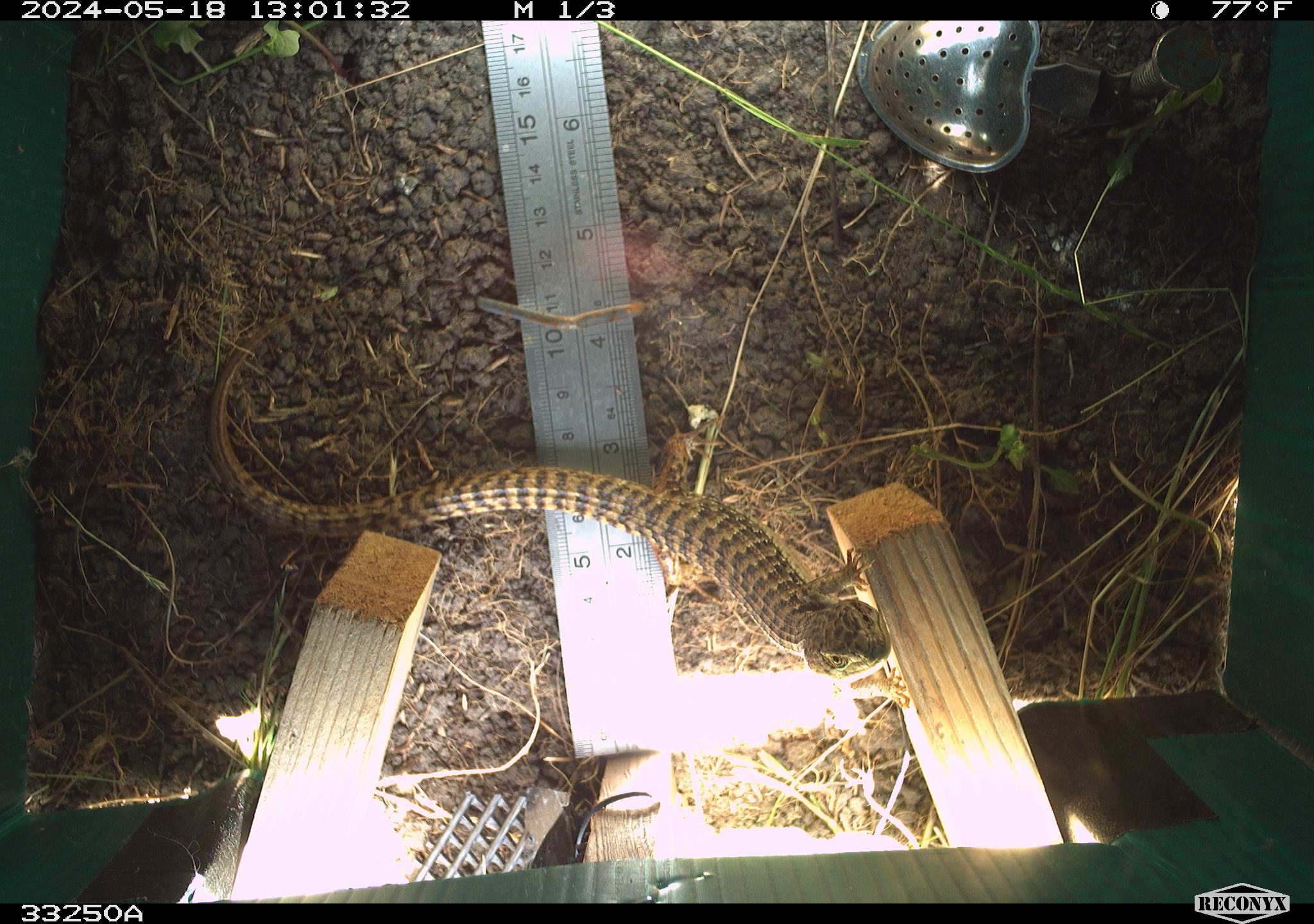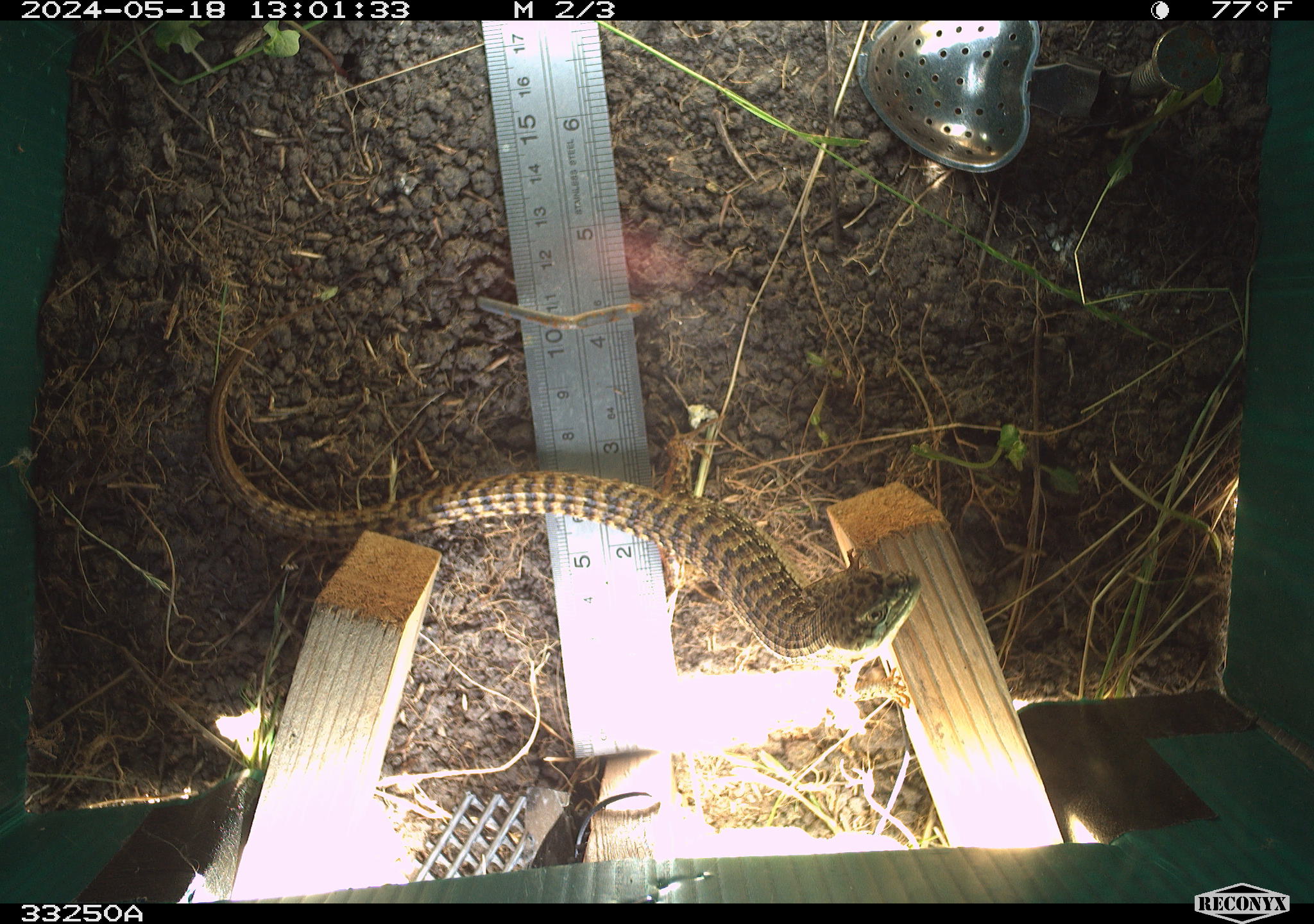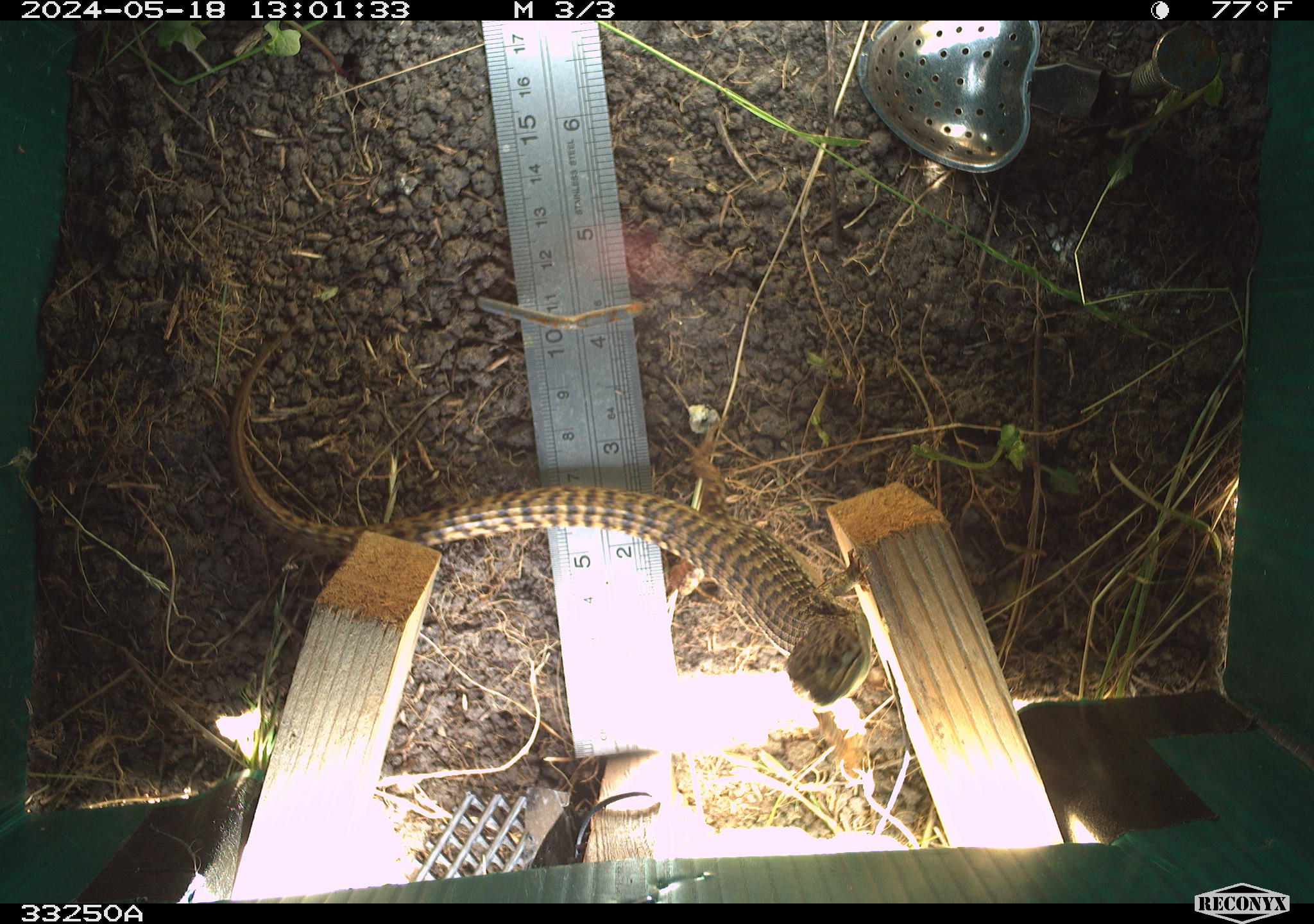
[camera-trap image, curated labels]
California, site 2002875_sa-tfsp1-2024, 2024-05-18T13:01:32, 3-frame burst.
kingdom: Animalia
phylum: Chordata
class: Reptilia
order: Squamata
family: Anguidae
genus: Elgaria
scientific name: Elgaria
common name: alligator lizards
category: elgaria species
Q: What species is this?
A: Elgaria species (alligator lizards) (Elgaria).